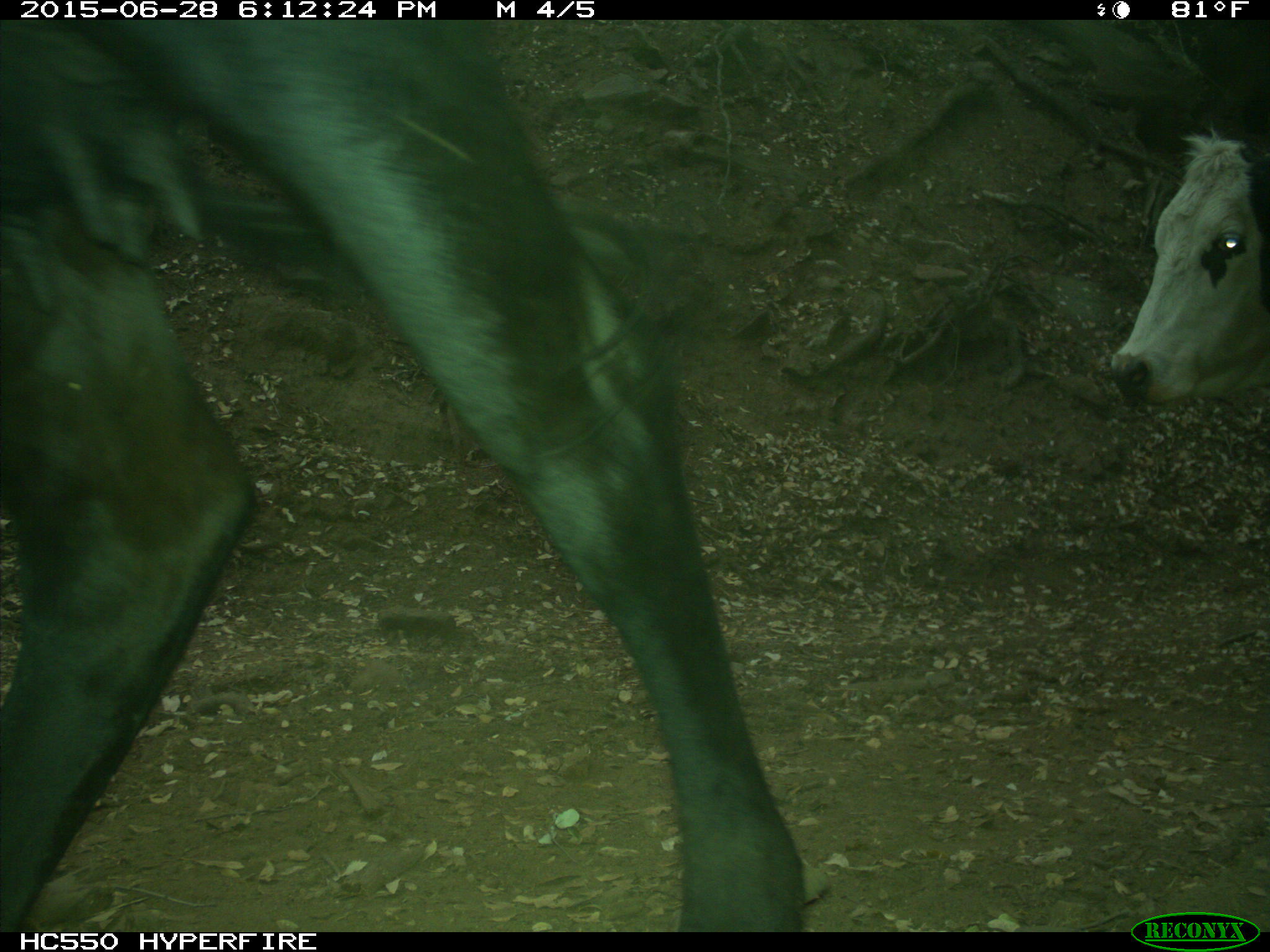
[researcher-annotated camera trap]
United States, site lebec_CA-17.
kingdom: Animalia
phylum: Chordata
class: Mammalia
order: Artiodactyla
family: Bovidae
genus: Bos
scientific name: Bos taurus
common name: domestic cow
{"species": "Bos taurus (domestic cow)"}